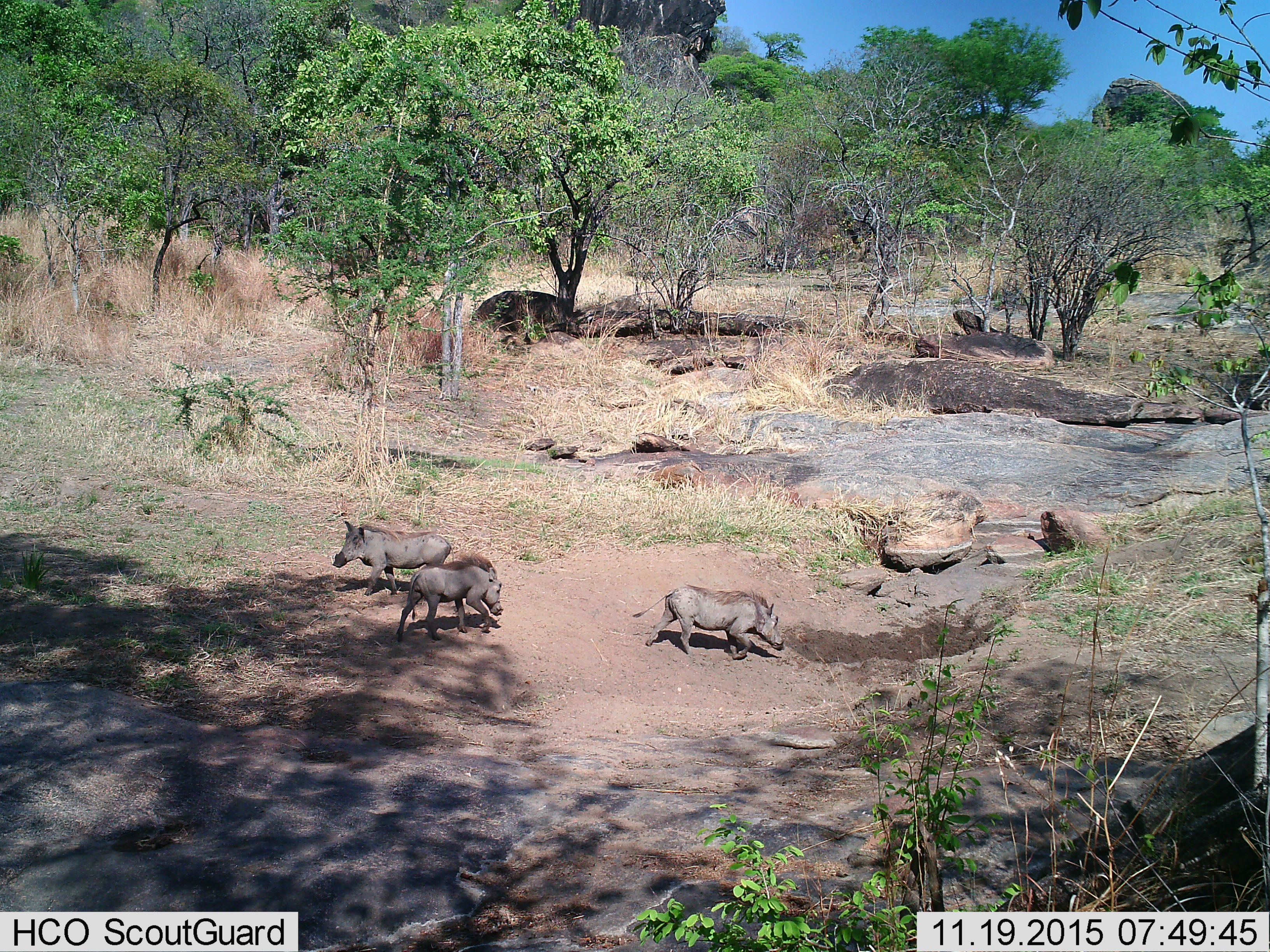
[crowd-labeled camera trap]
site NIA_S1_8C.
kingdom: Animalia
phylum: Chordata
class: Mammalia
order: Artiodactyla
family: Suidae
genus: Phacochoerus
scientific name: Phacochoerus africanus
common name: warthog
Warthog (Phacochoerus africanus), count 3. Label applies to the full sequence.